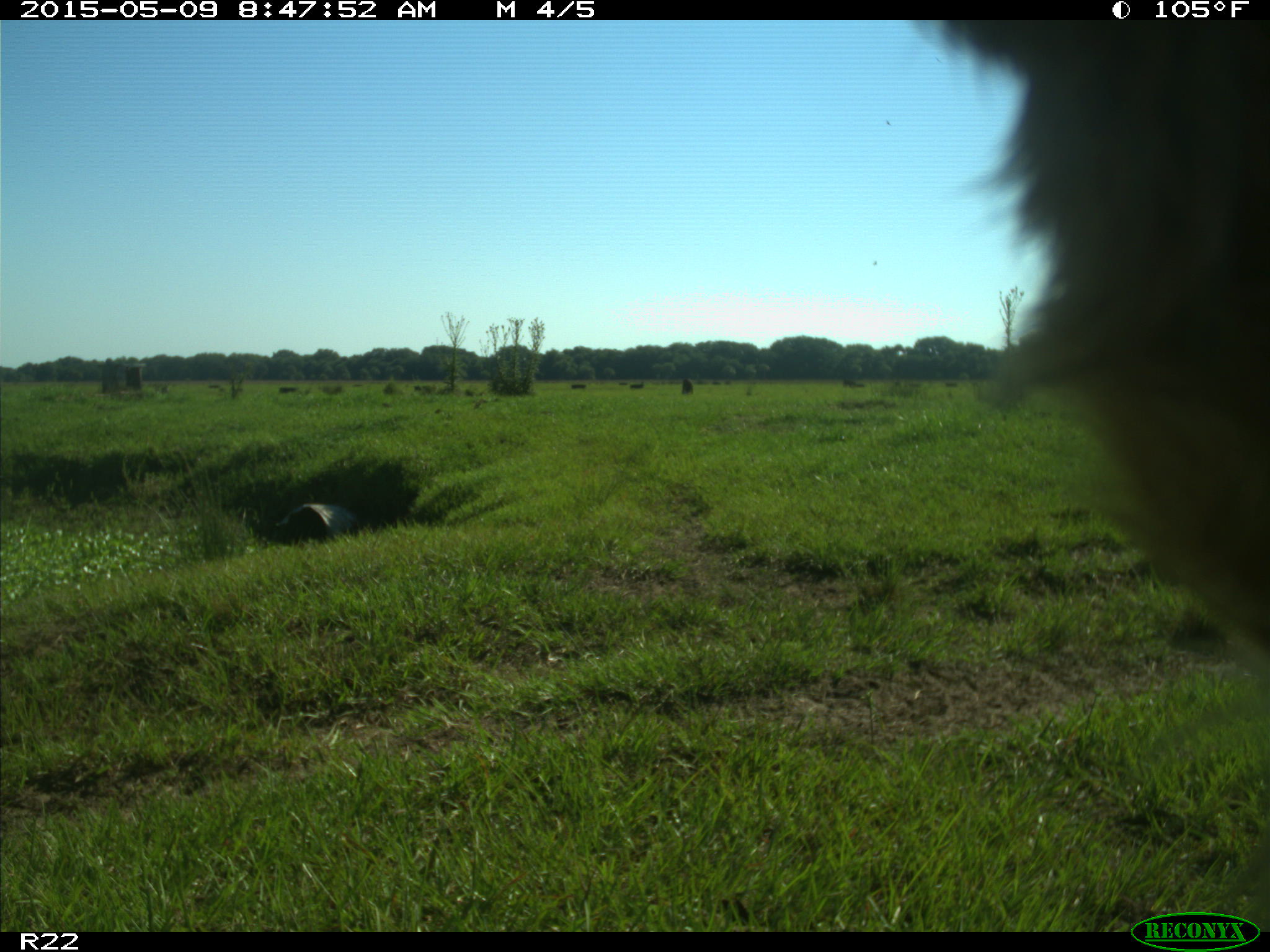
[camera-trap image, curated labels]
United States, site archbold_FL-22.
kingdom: Animalia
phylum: Chordata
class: Mammalia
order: Artiodactyla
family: Bovidae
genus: Bos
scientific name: Bos taurus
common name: domestic cow